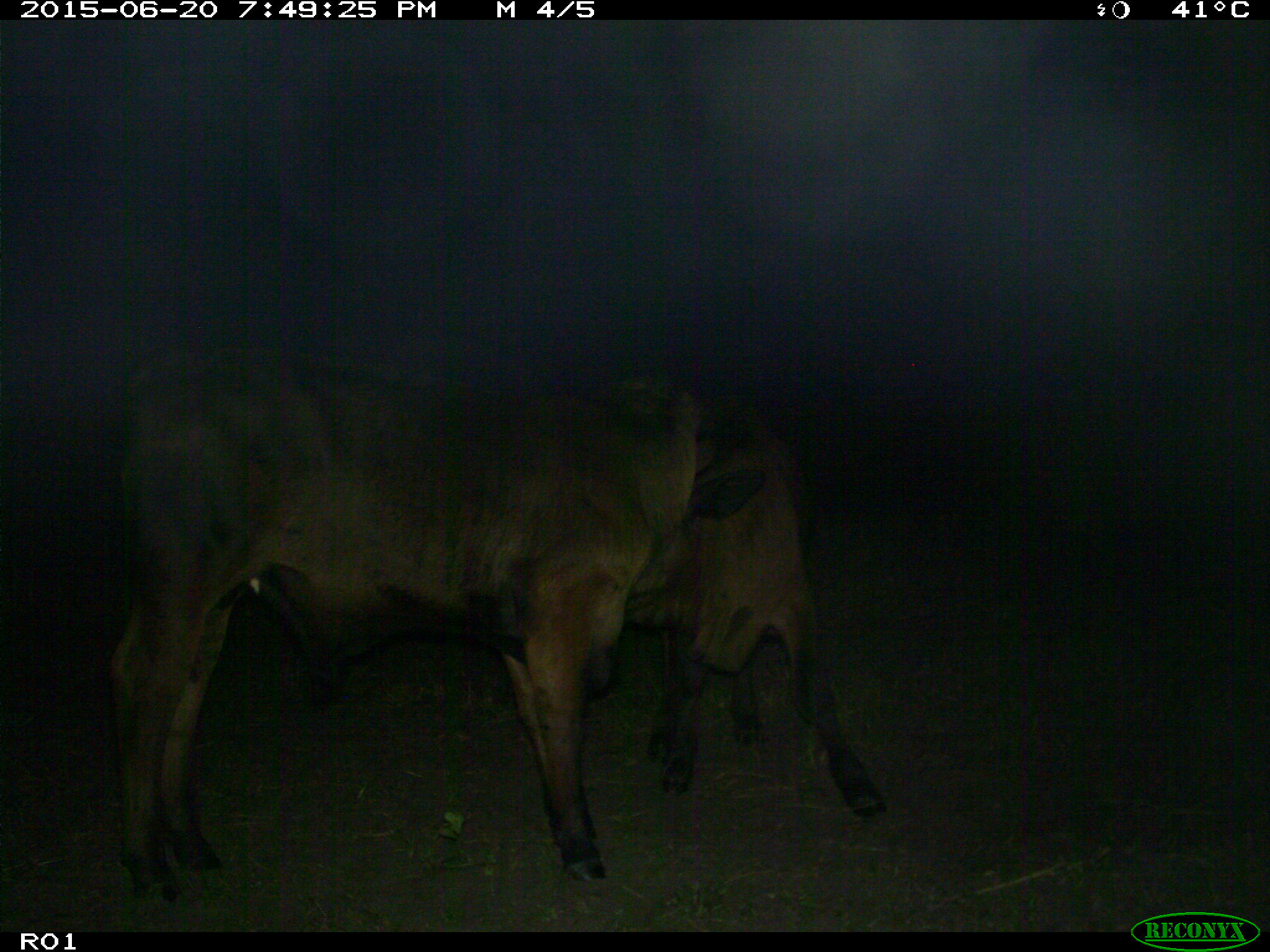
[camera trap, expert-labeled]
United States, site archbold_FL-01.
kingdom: Animalia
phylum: Chordata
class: Mammalia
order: Artiodactyla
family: Bovidae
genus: Bos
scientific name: Bos taurus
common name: domestic cow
Bos taurus (domestic cow).